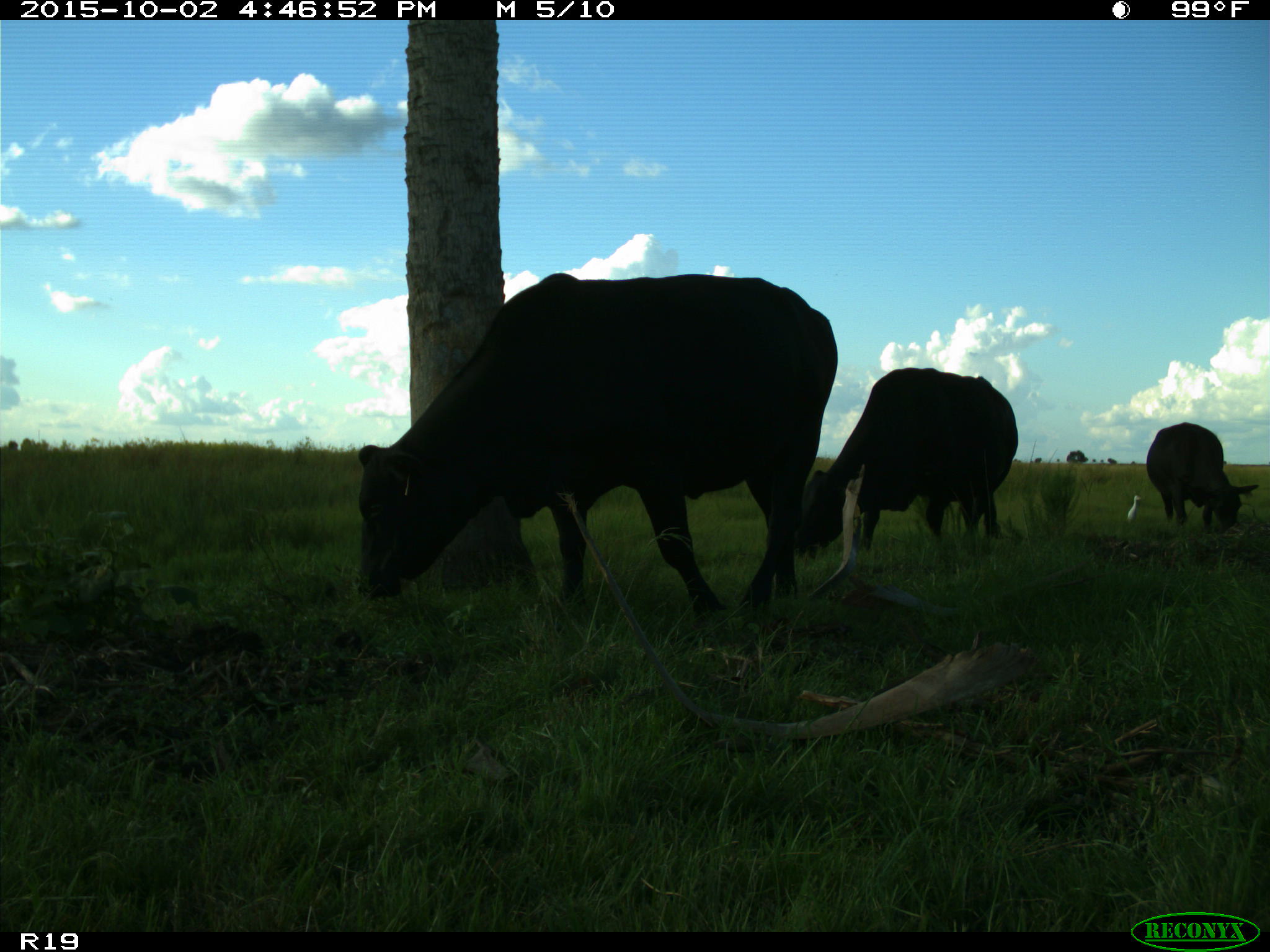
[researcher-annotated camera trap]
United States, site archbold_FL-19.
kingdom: Animalia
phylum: Chordata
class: Mammalia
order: Artiodactyla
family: Bovidae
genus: Bos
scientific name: Bos taurus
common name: domestic cow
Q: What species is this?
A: Bos taurus (domestic cow).